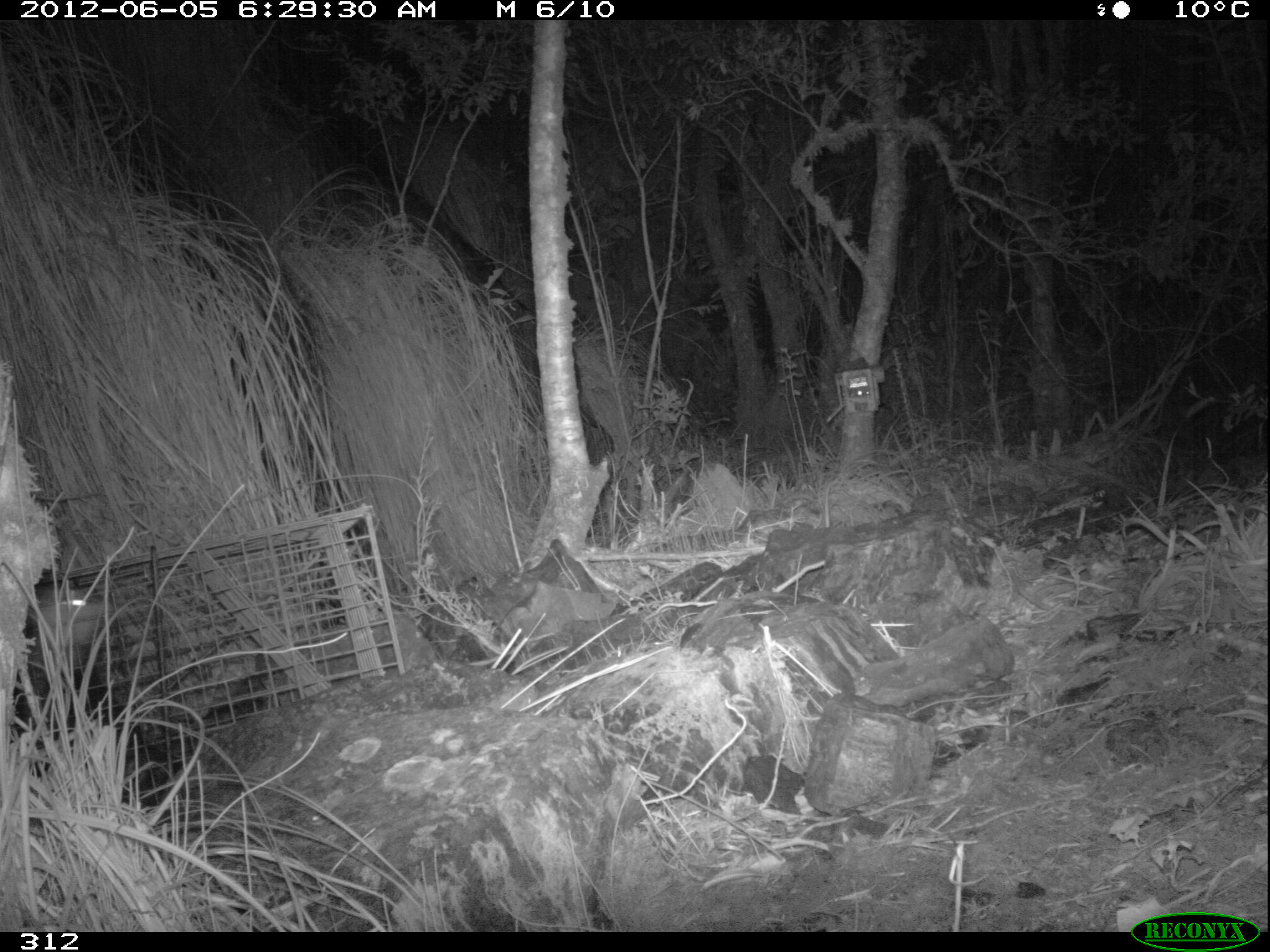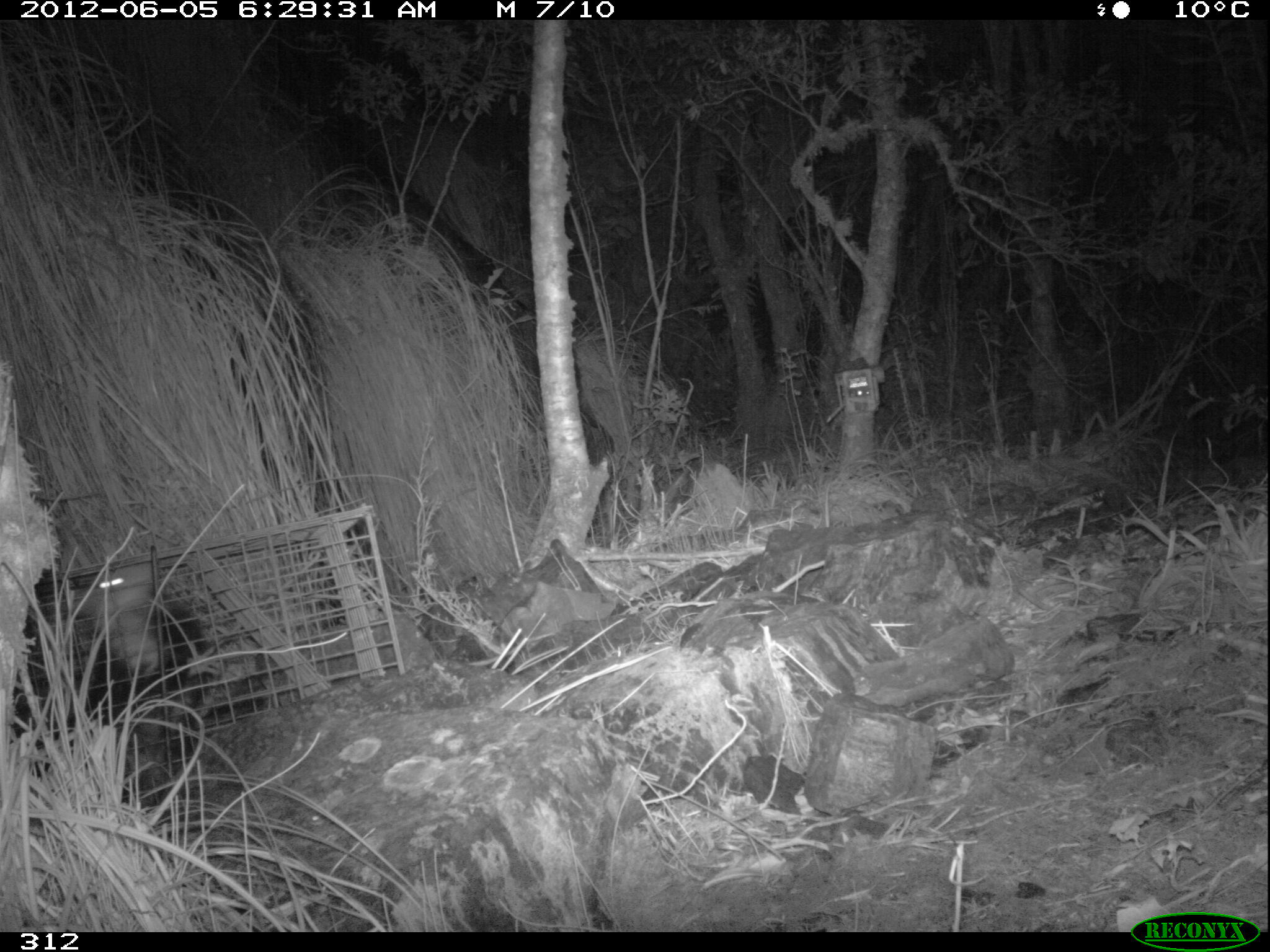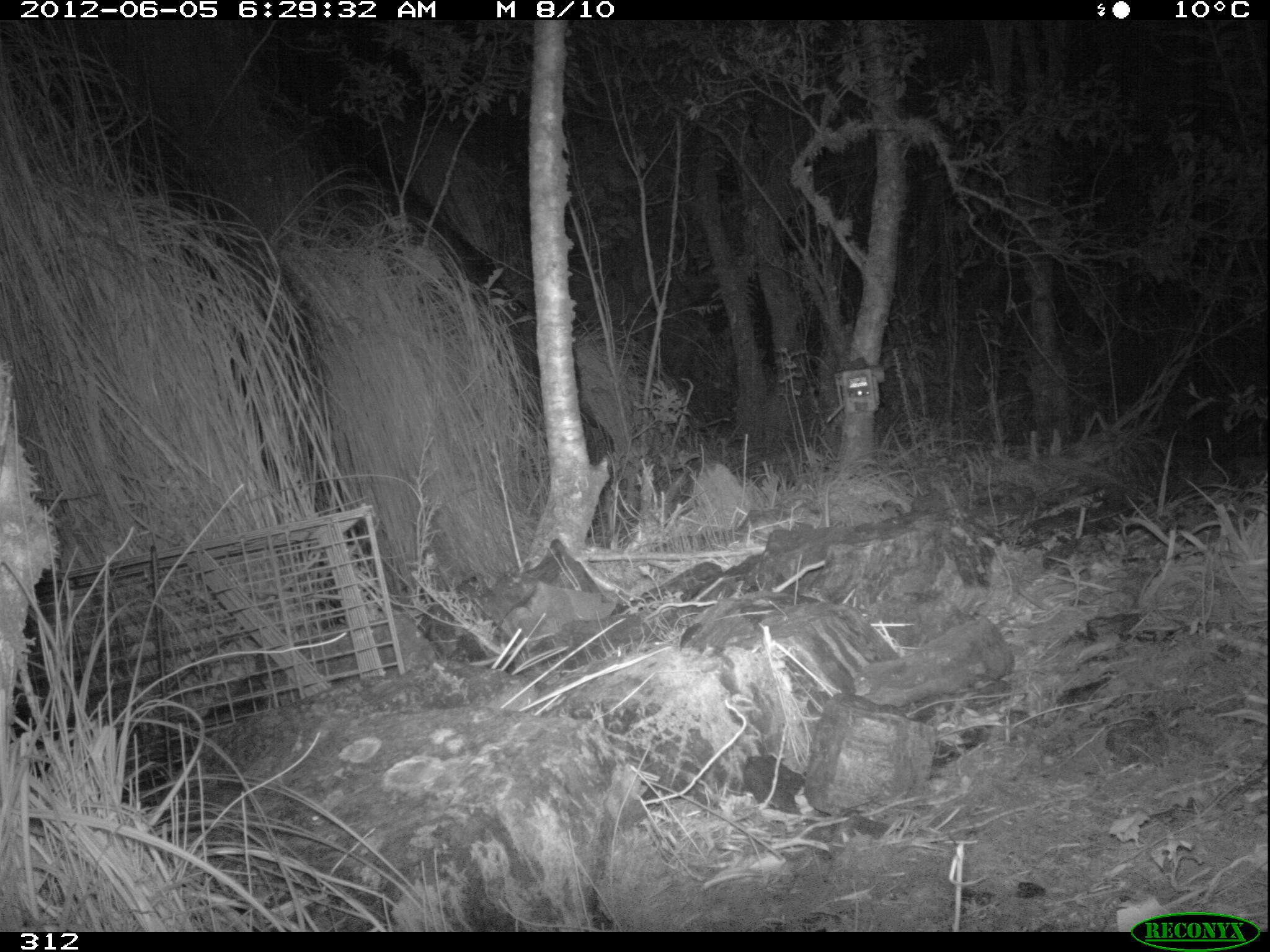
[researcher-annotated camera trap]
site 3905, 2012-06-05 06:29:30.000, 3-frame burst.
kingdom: Animalia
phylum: Chordata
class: Mammalia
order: Didelphimorphia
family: Didelphidae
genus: Didelphis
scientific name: Didelphis pernigra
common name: andean white-eared opossum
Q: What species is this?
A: Didelphis pernigra (andean white-eared opossum).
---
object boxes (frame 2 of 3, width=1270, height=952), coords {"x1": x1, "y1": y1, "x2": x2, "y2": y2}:
didelphis pernigra: {"x1": 7, "y1": 561, "x2": 197, "y2": 776}